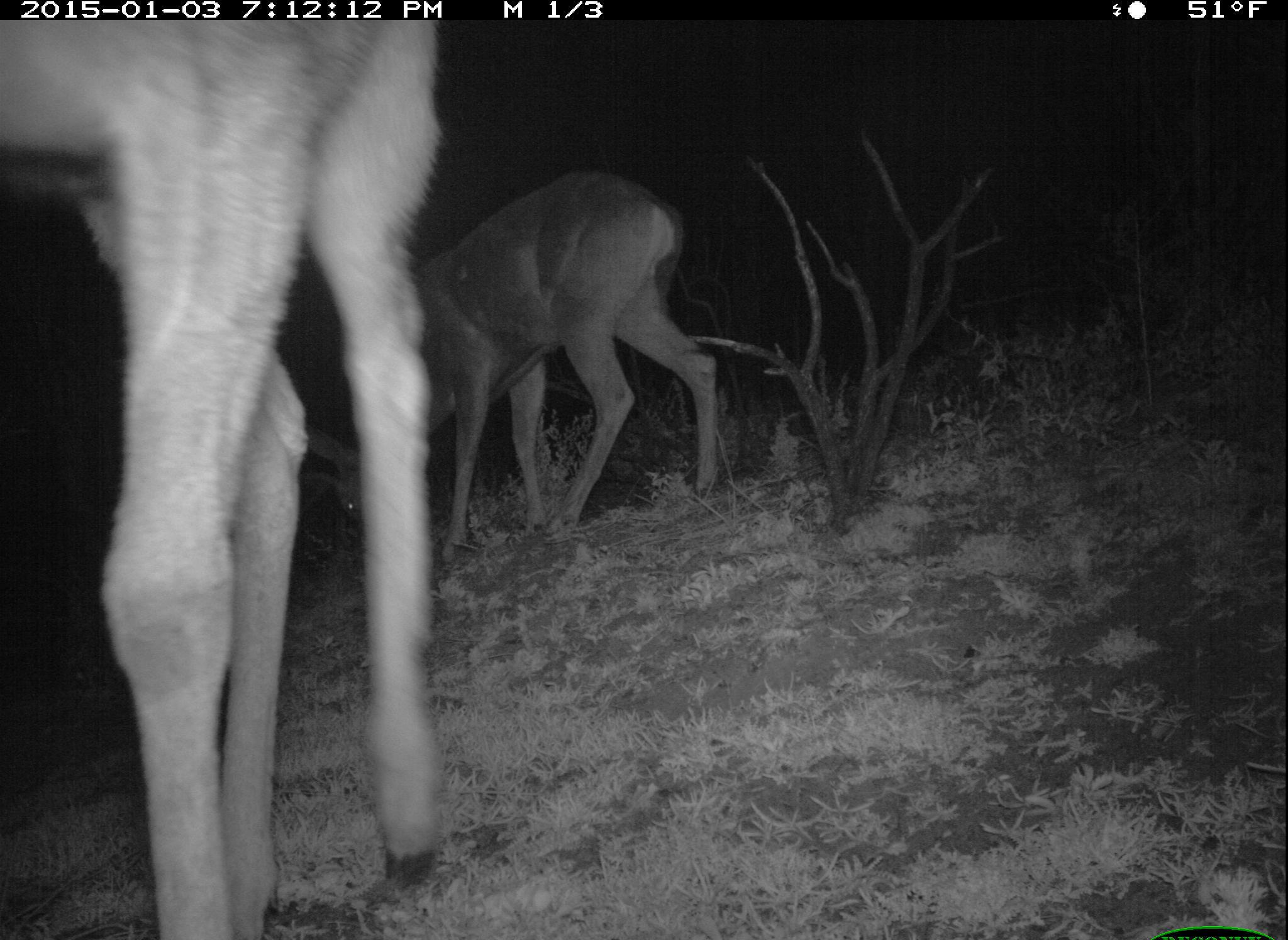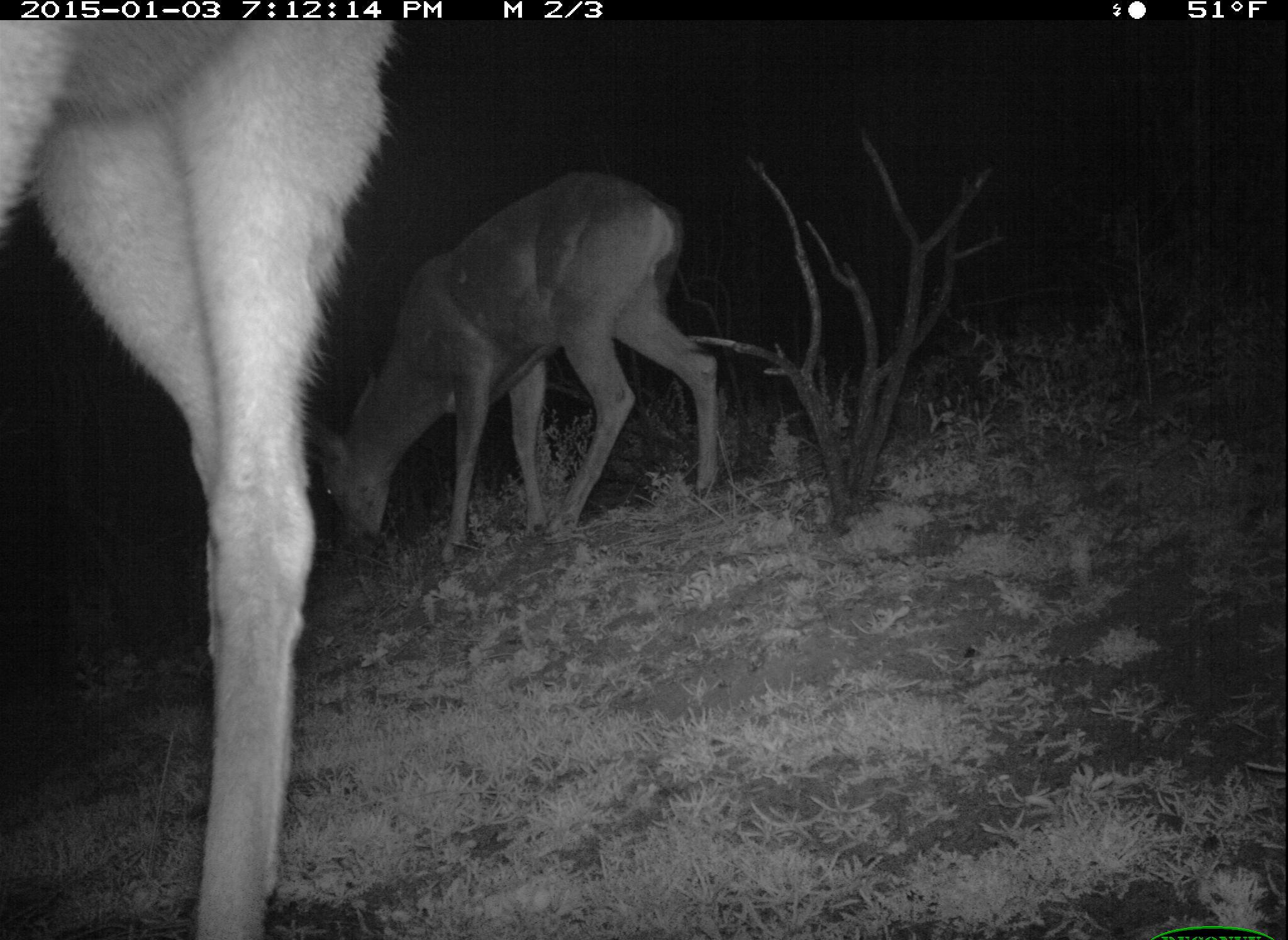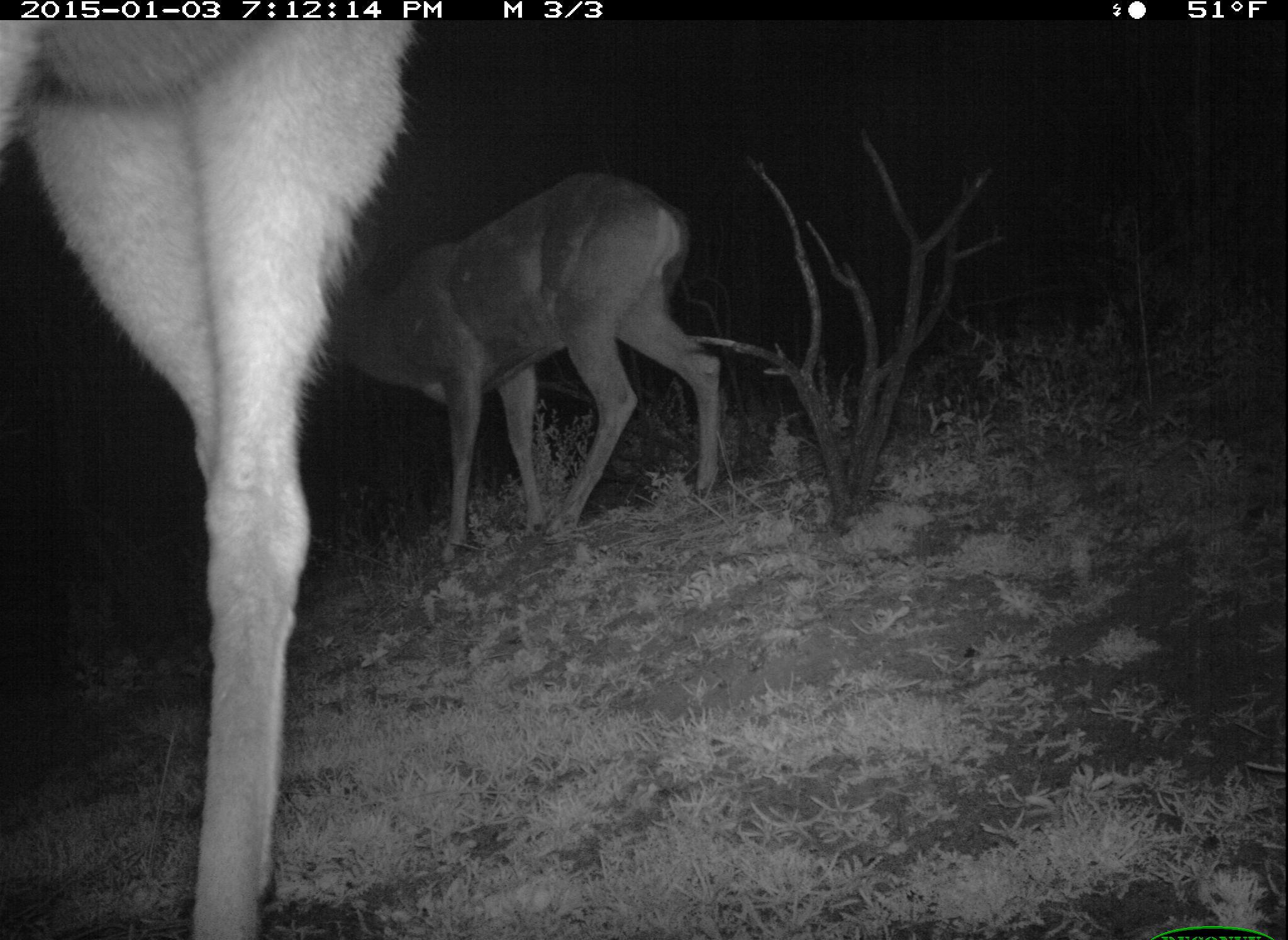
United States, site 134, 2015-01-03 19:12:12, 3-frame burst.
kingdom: Animalia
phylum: Chordata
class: Mammalia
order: Artiodactyla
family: Cervidae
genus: Odocoileus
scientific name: Odocoileus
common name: deer